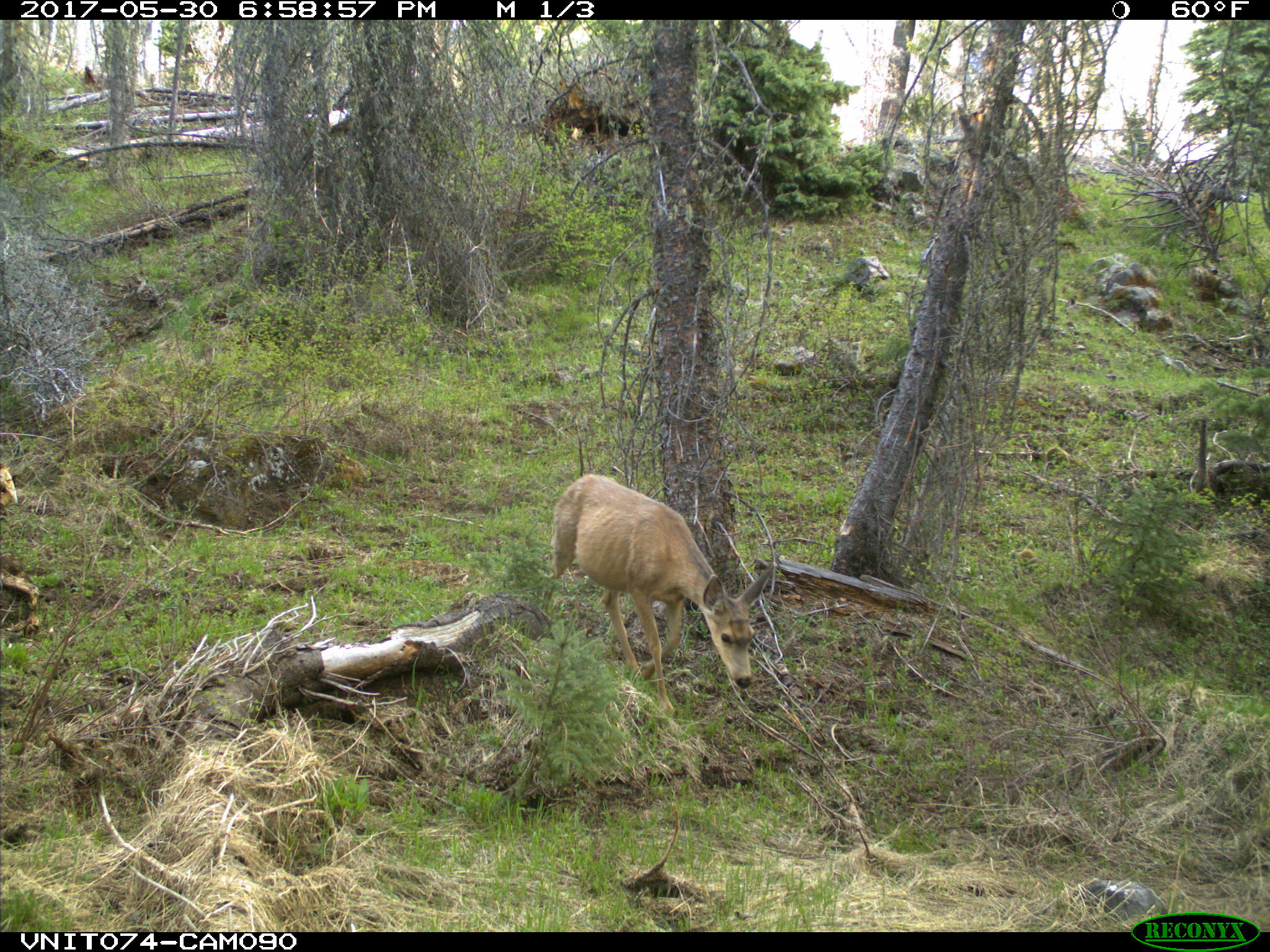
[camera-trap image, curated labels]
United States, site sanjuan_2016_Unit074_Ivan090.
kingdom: Animalia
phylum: Chordata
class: Mammalia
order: Artiodactyla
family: Cervidae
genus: Odocoileus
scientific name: Odocoileus hemionus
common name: mule deer